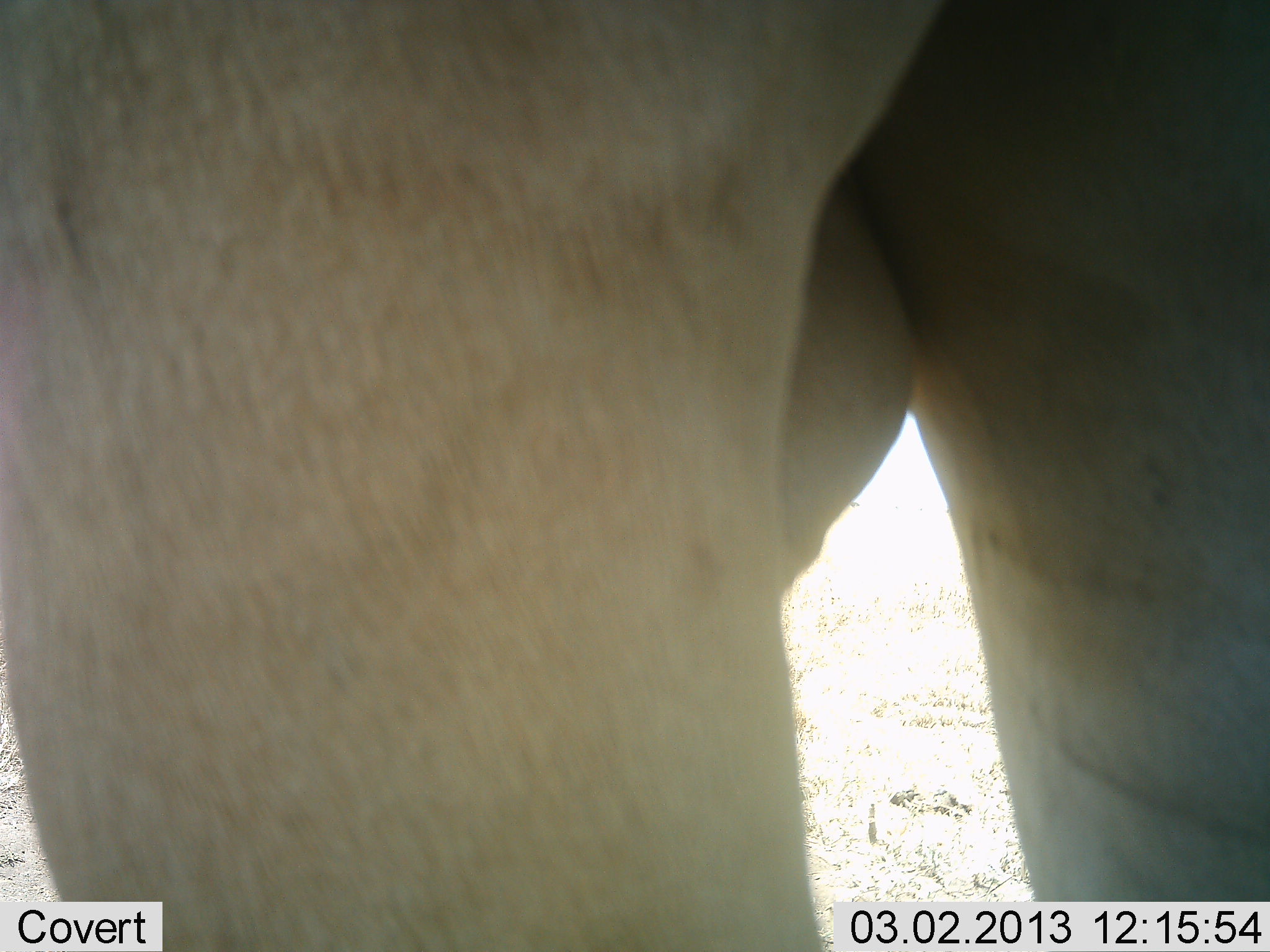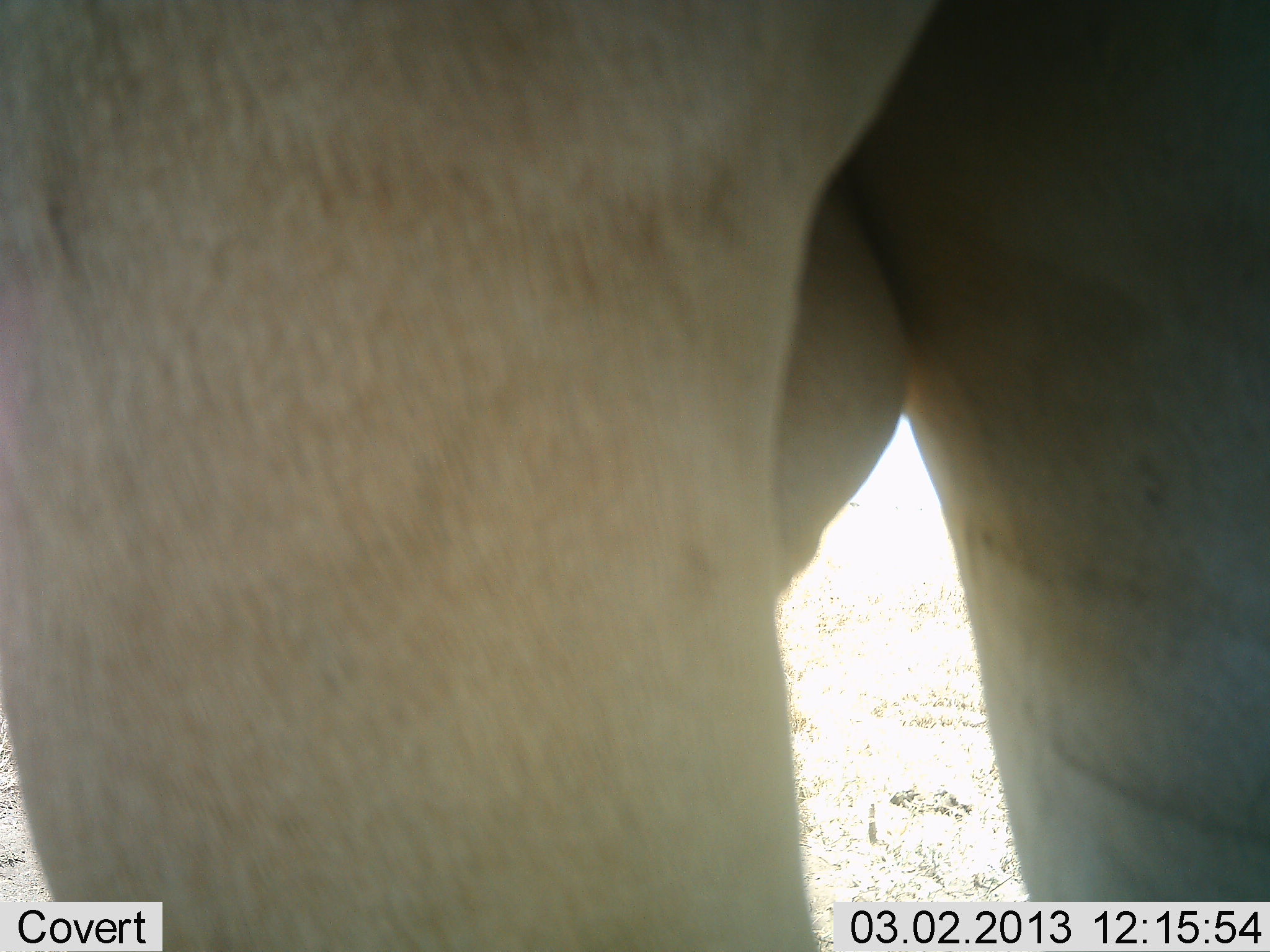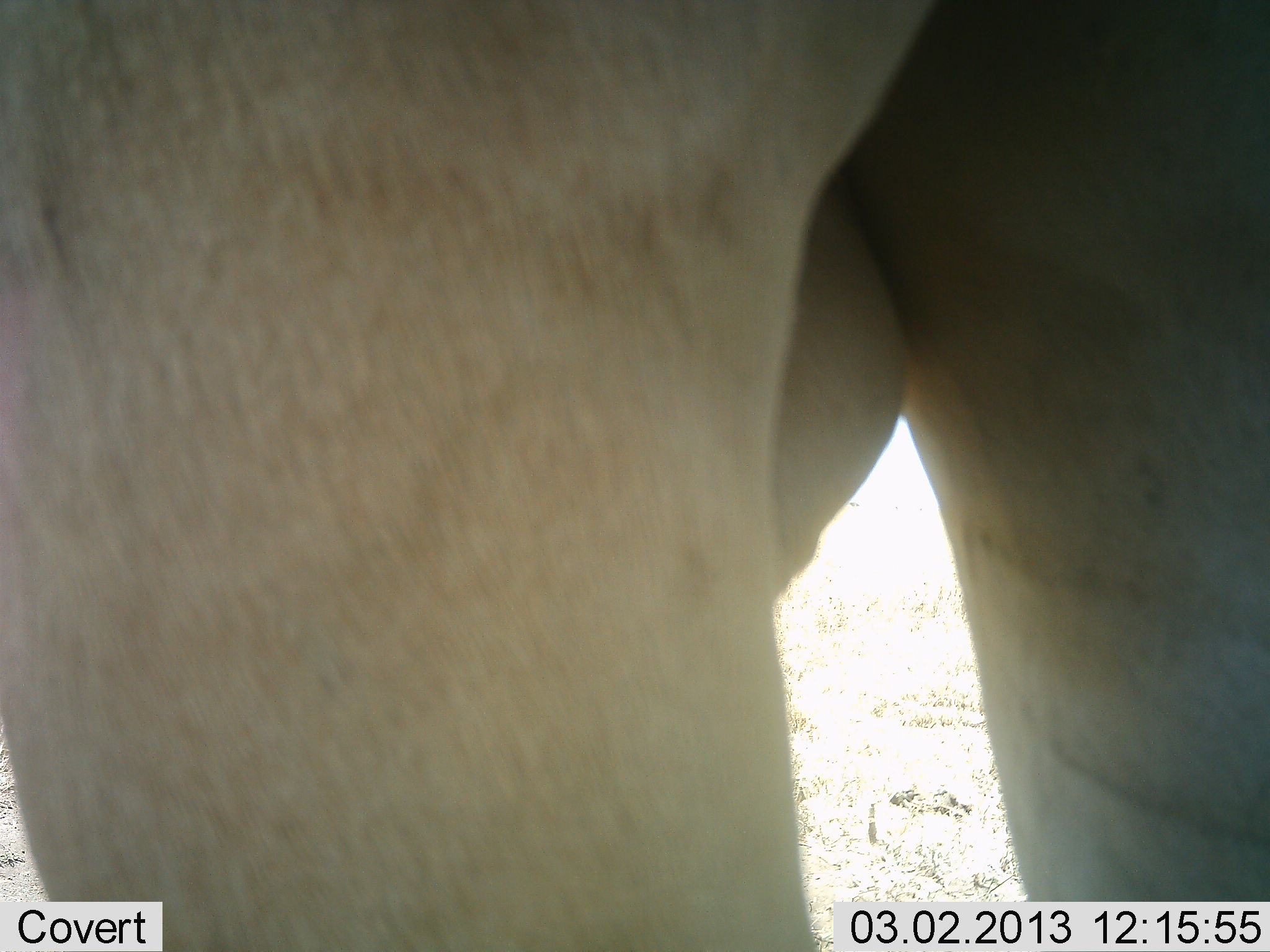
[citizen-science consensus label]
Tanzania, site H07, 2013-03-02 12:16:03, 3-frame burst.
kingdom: Animalia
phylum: Chordata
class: Mammalia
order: Artiodactyla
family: Bovidae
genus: Alcelaphus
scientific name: Alcelaphus buselaphus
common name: hartebeest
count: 1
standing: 100%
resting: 0%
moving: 0%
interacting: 0%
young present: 0%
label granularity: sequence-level